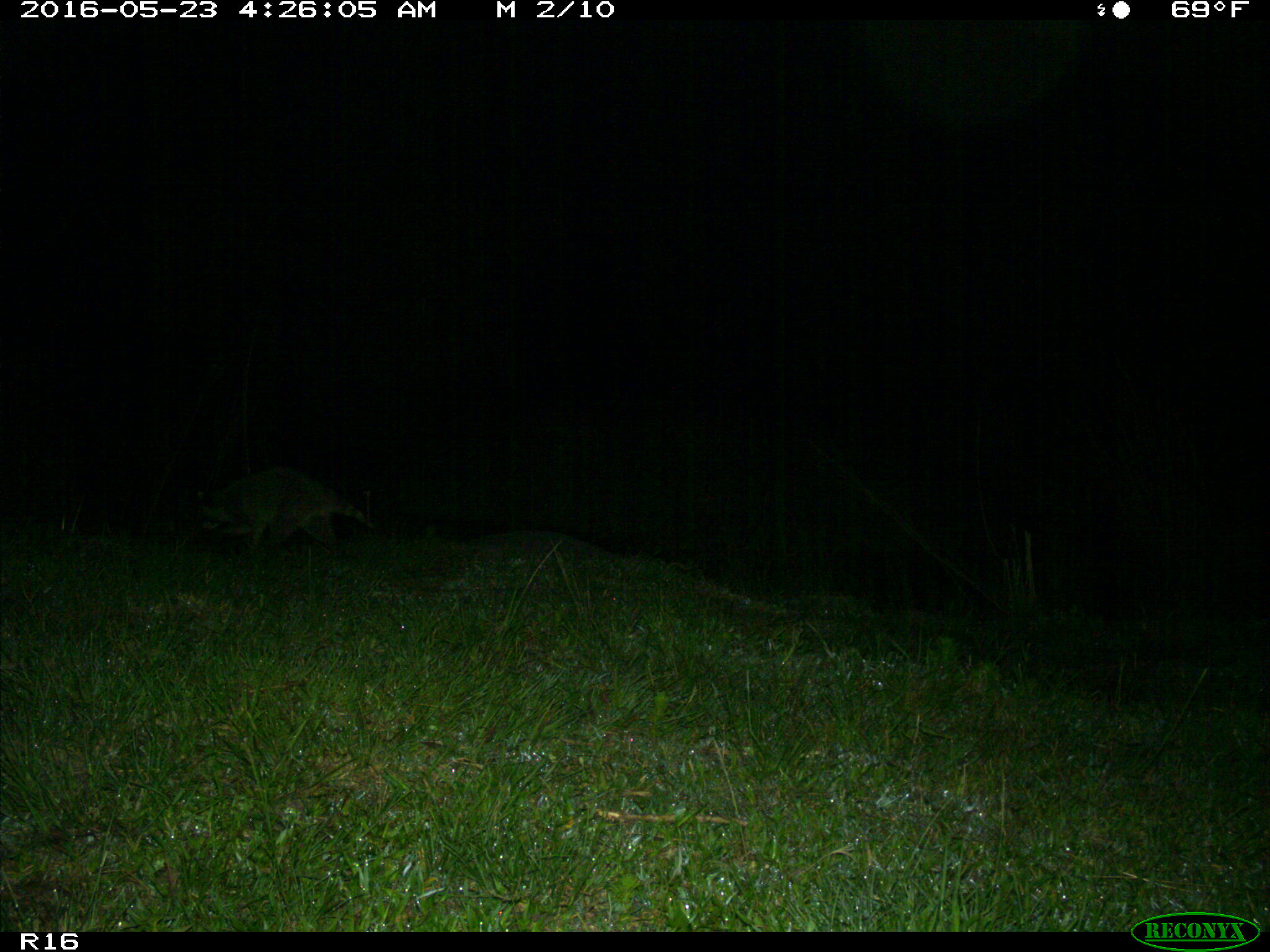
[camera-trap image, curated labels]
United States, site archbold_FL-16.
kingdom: Animalia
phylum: Chordata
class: Mammalia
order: Carnivora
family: Procyonidae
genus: Procyon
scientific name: Procyon lotor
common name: common raccoon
Procyon lotor (common raccoon).